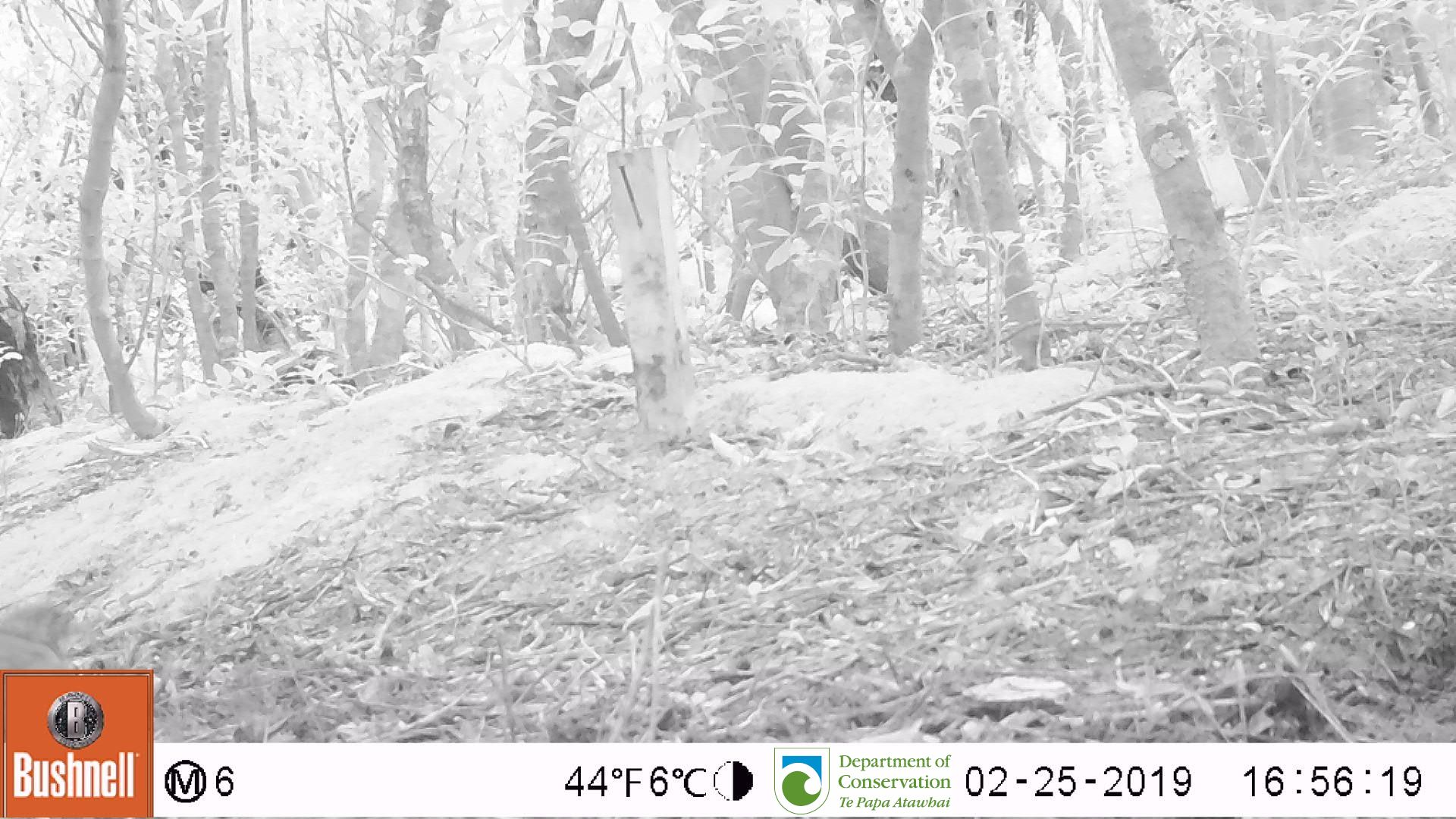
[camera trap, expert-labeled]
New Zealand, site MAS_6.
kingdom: Animalia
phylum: Chordata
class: Aves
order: Passeriformes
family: Turdidae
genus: Turdus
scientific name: Turdus philomelos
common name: song thrush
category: thrush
Thrush (song thrush) (Turdus philomelos).